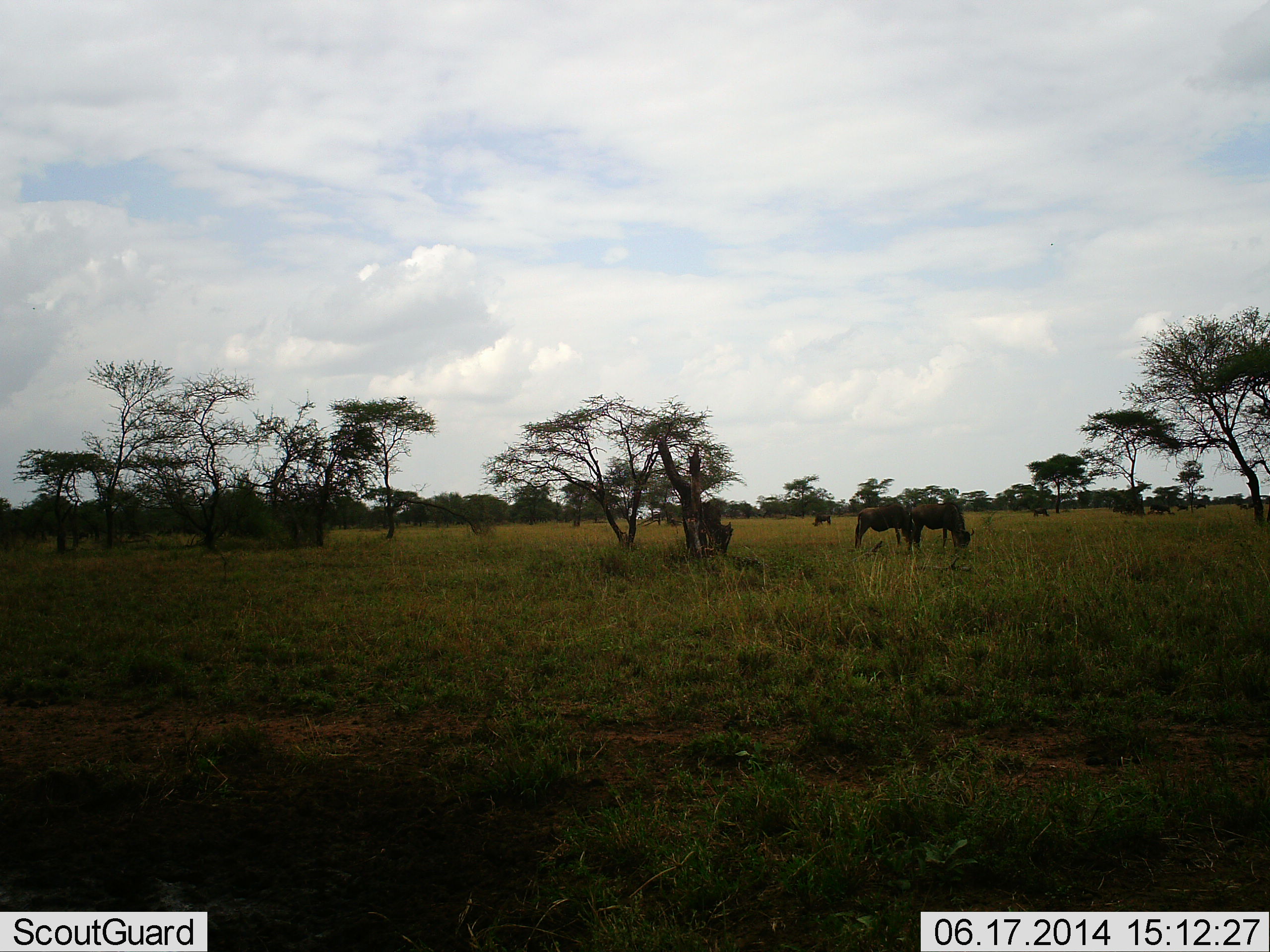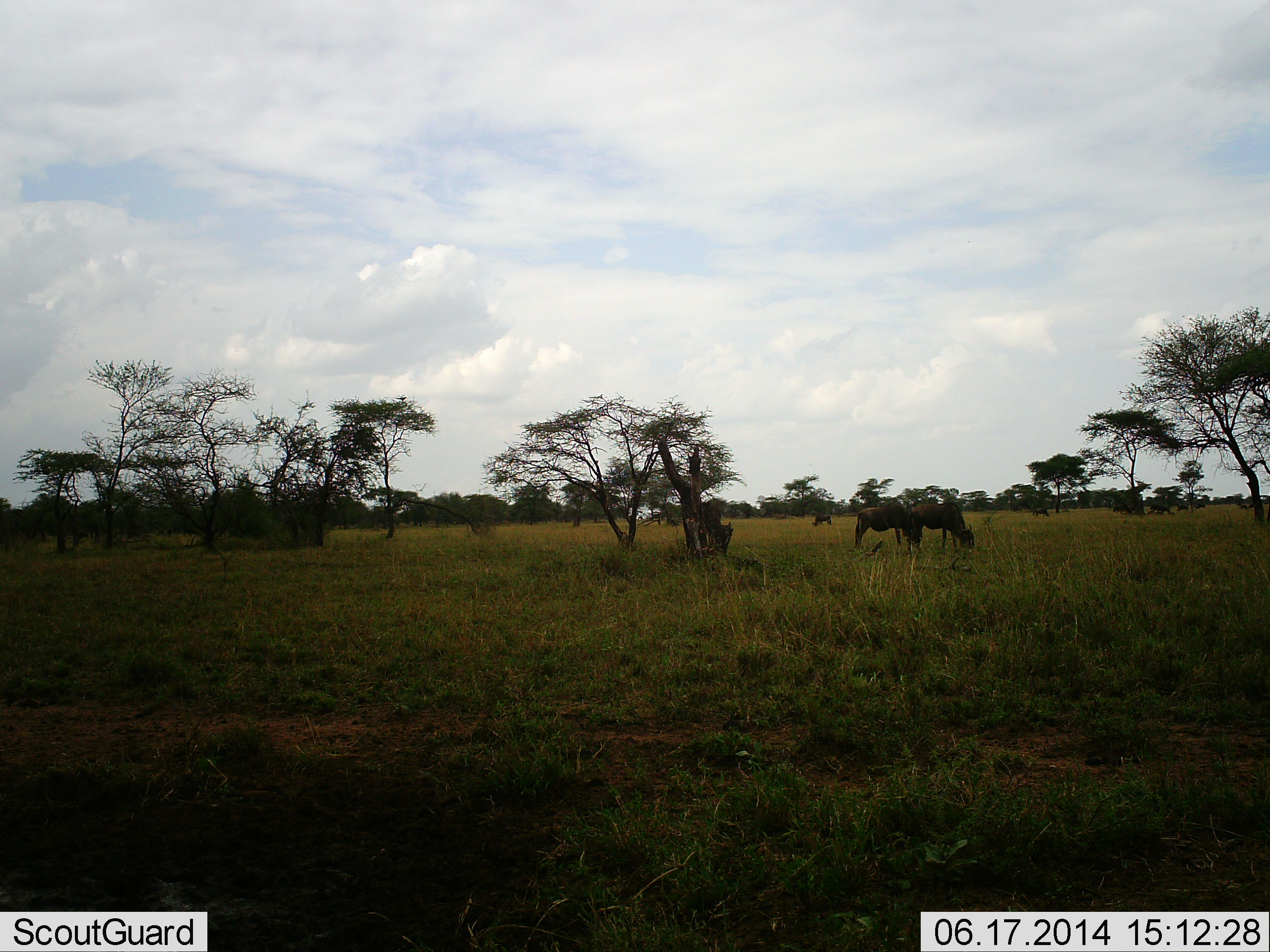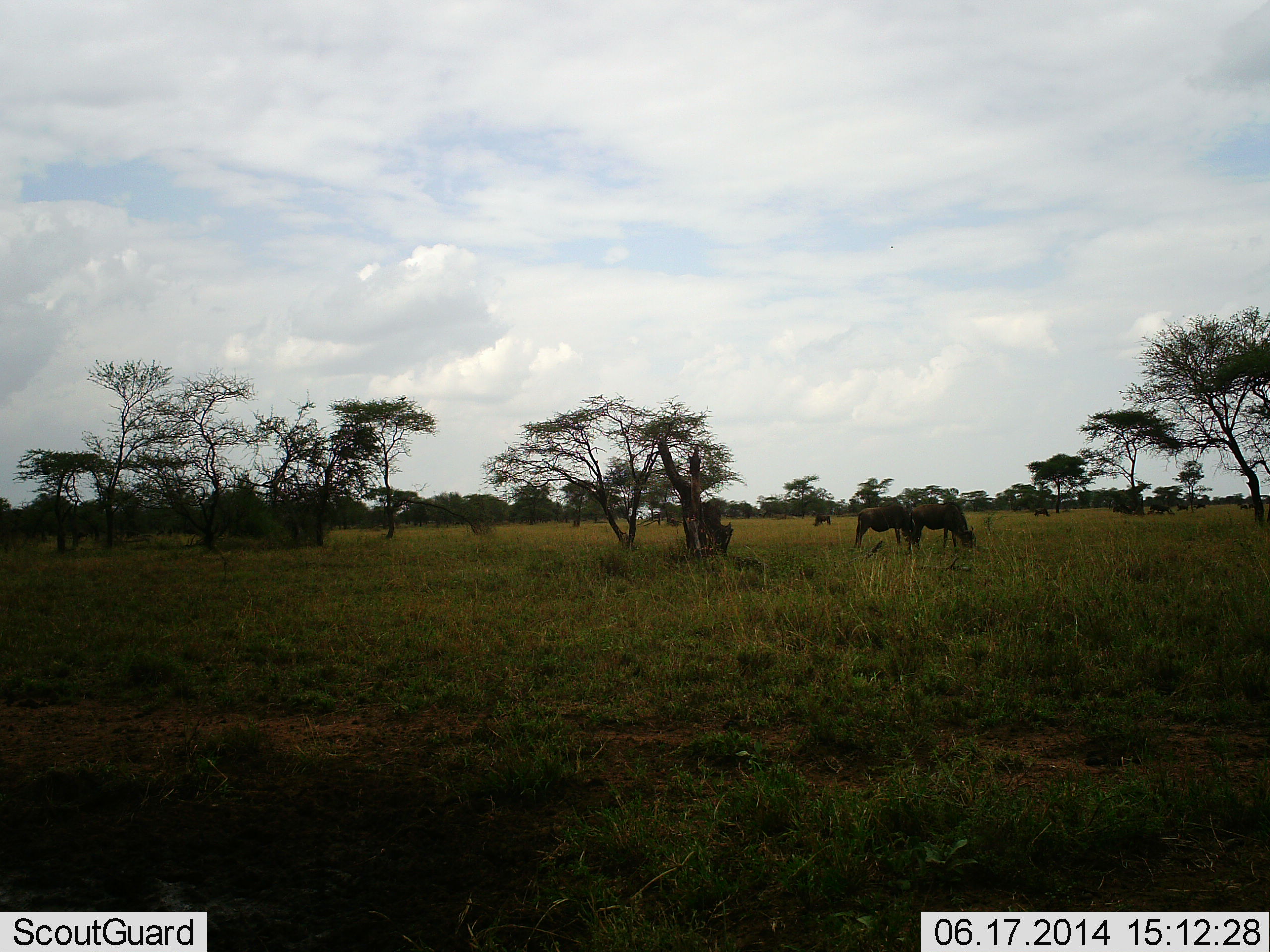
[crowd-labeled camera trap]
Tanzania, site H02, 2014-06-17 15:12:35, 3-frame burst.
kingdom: Animalia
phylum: Chordata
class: Mammalia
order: Artiodactyla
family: Bovidae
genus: Connochaetes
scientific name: Connochaetes taurinus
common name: blue wildebeest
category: wildebeest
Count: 5.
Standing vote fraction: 60%.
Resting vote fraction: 0%.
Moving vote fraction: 0%.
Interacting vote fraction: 0%.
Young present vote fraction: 0%.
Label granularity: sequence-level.